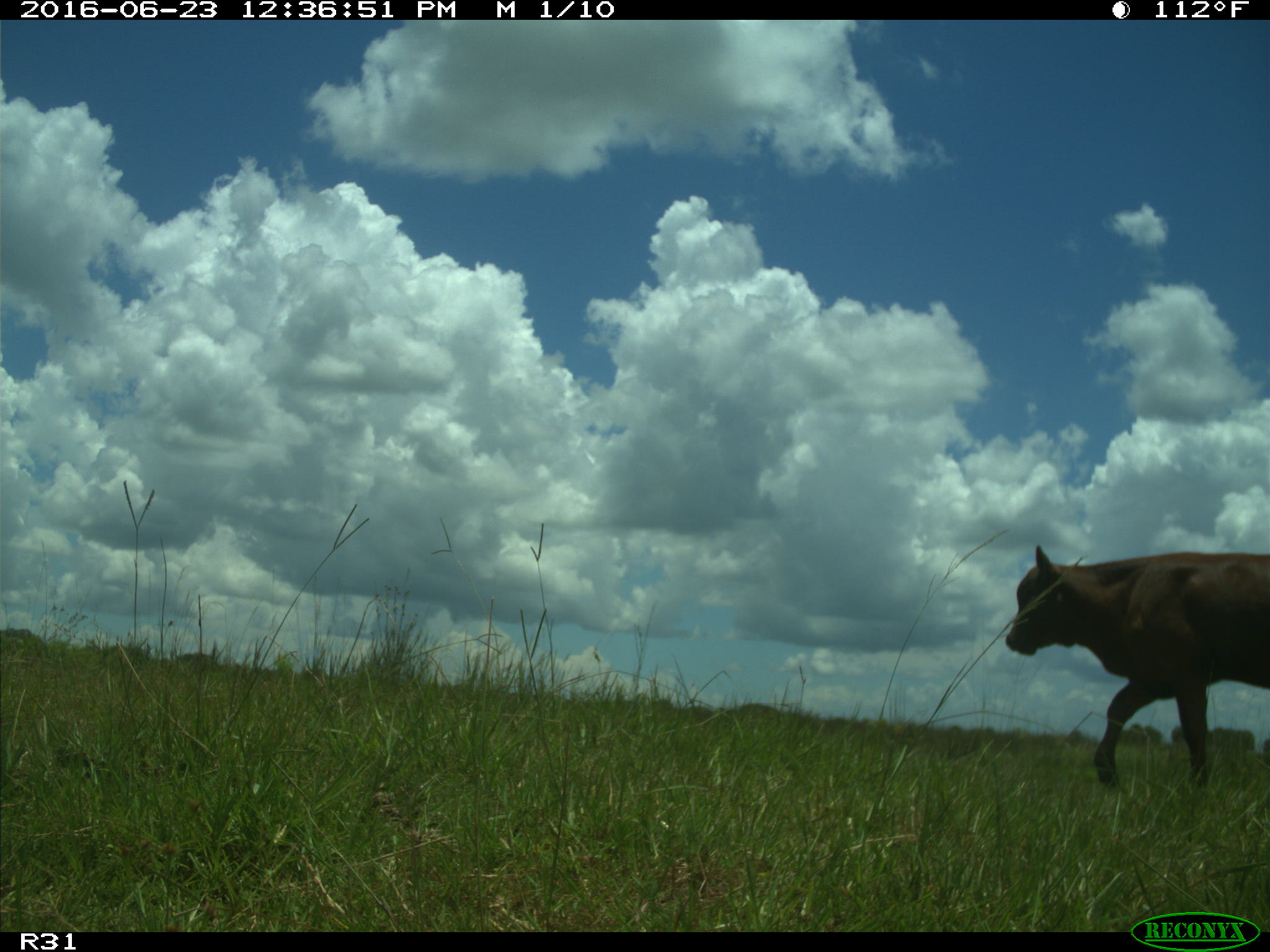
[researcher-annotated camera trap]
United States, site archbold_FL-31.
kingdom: Animalia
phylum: Chordata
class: Mammalia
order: Artiodactyla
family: Bovidae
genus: Bos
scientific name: Bos taurus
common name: domestic cow